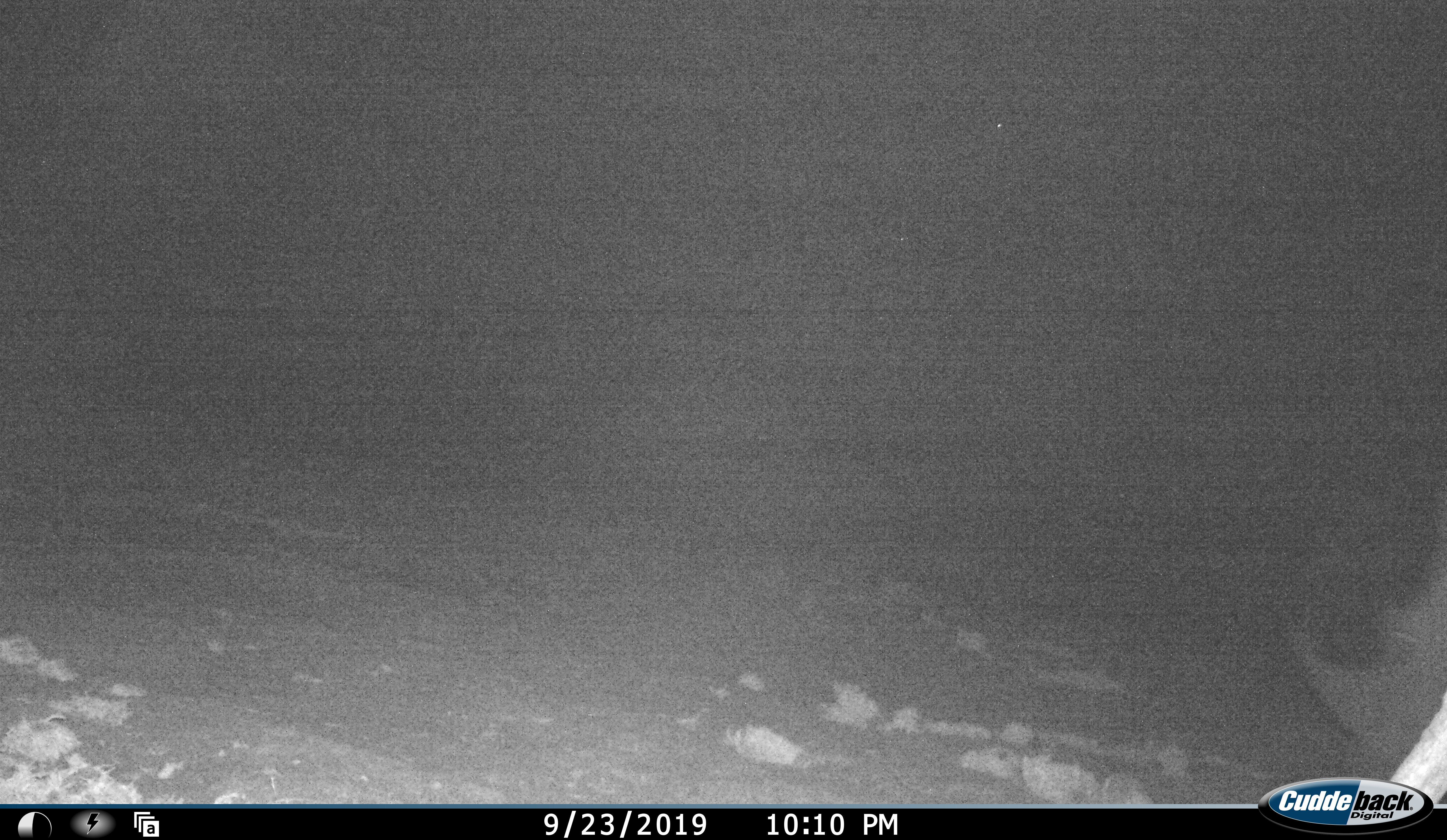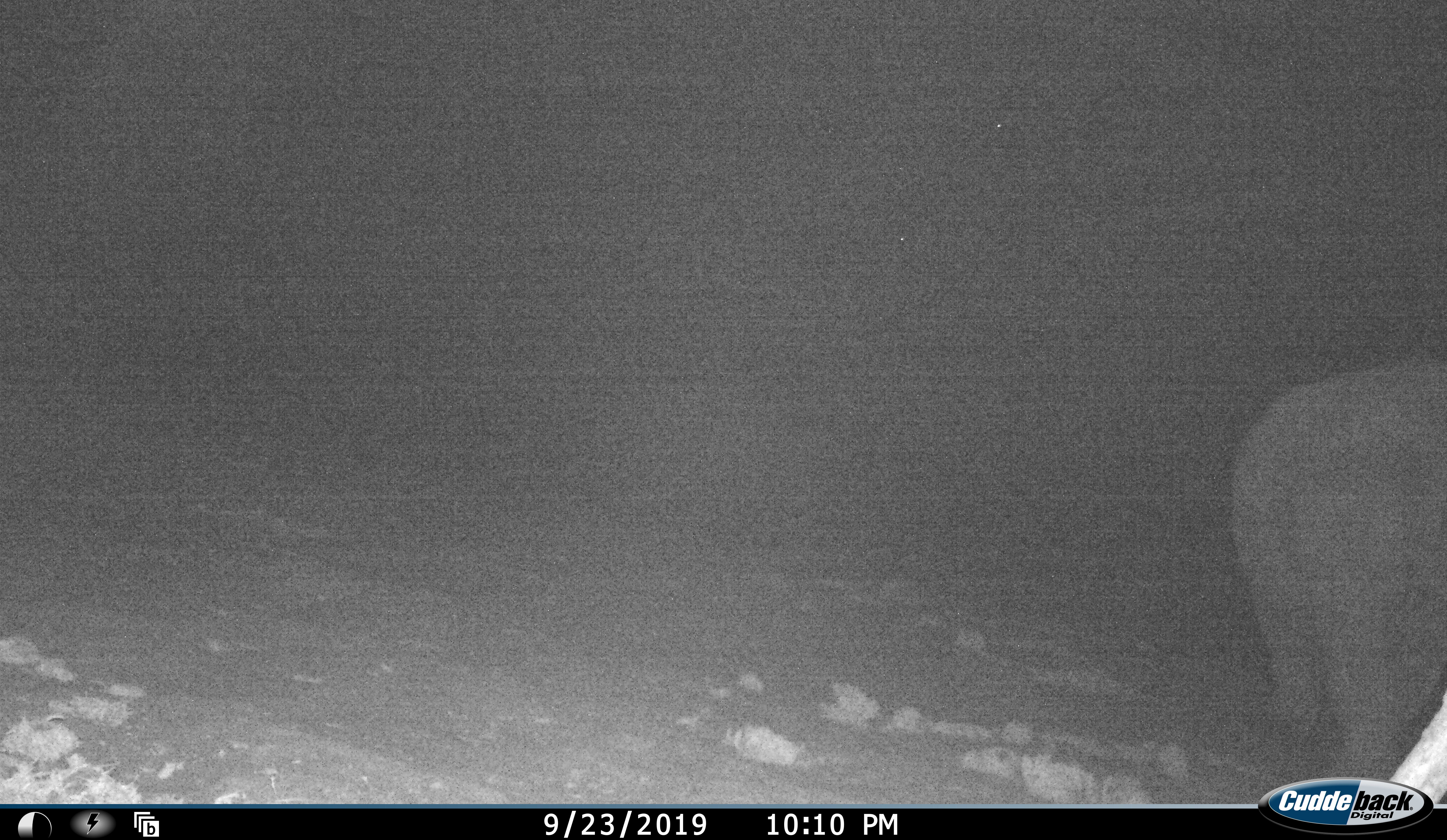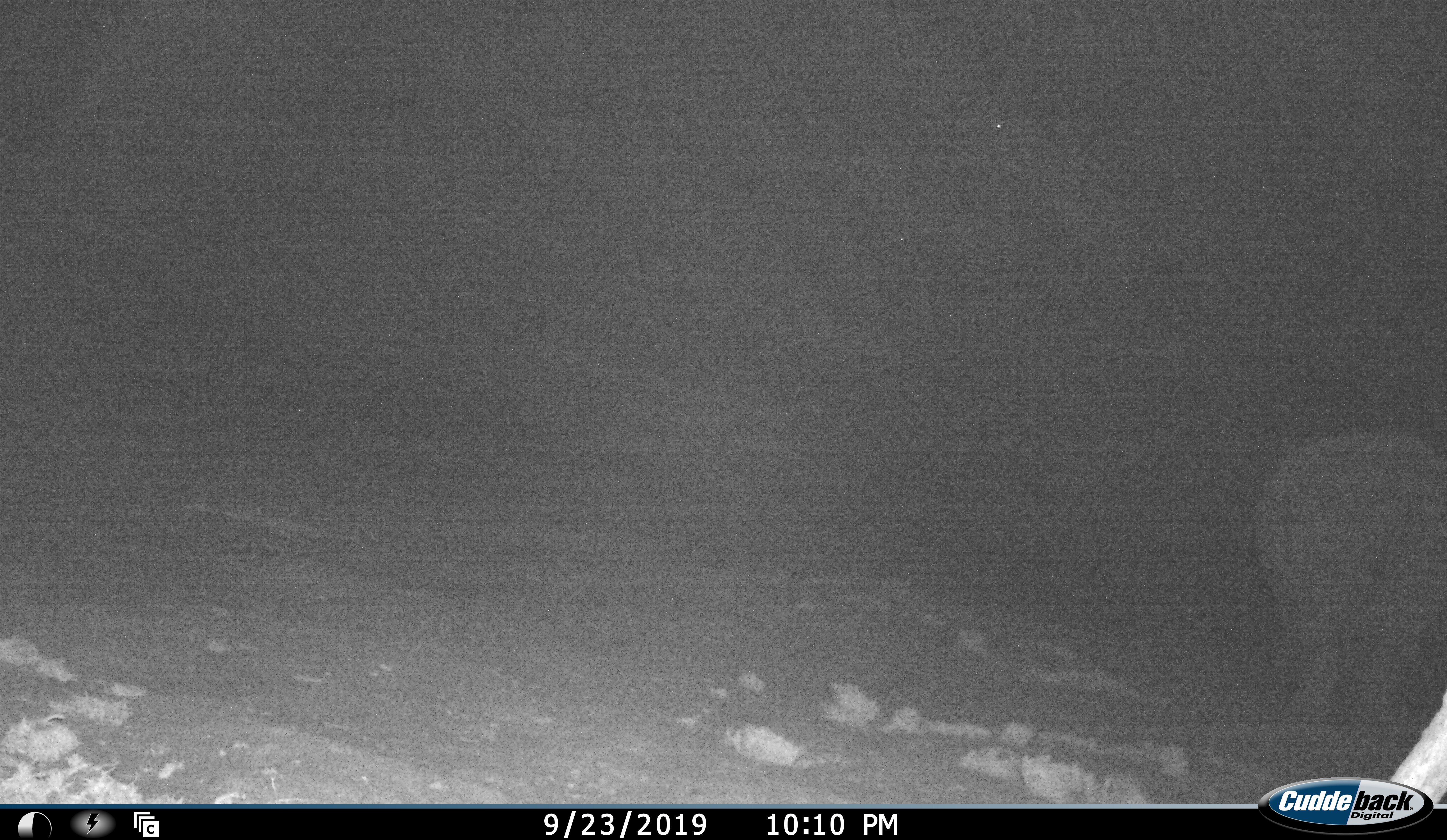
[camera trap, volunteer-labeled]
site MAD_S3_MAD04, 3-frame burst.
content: unidentified animal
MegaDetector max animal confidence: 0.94